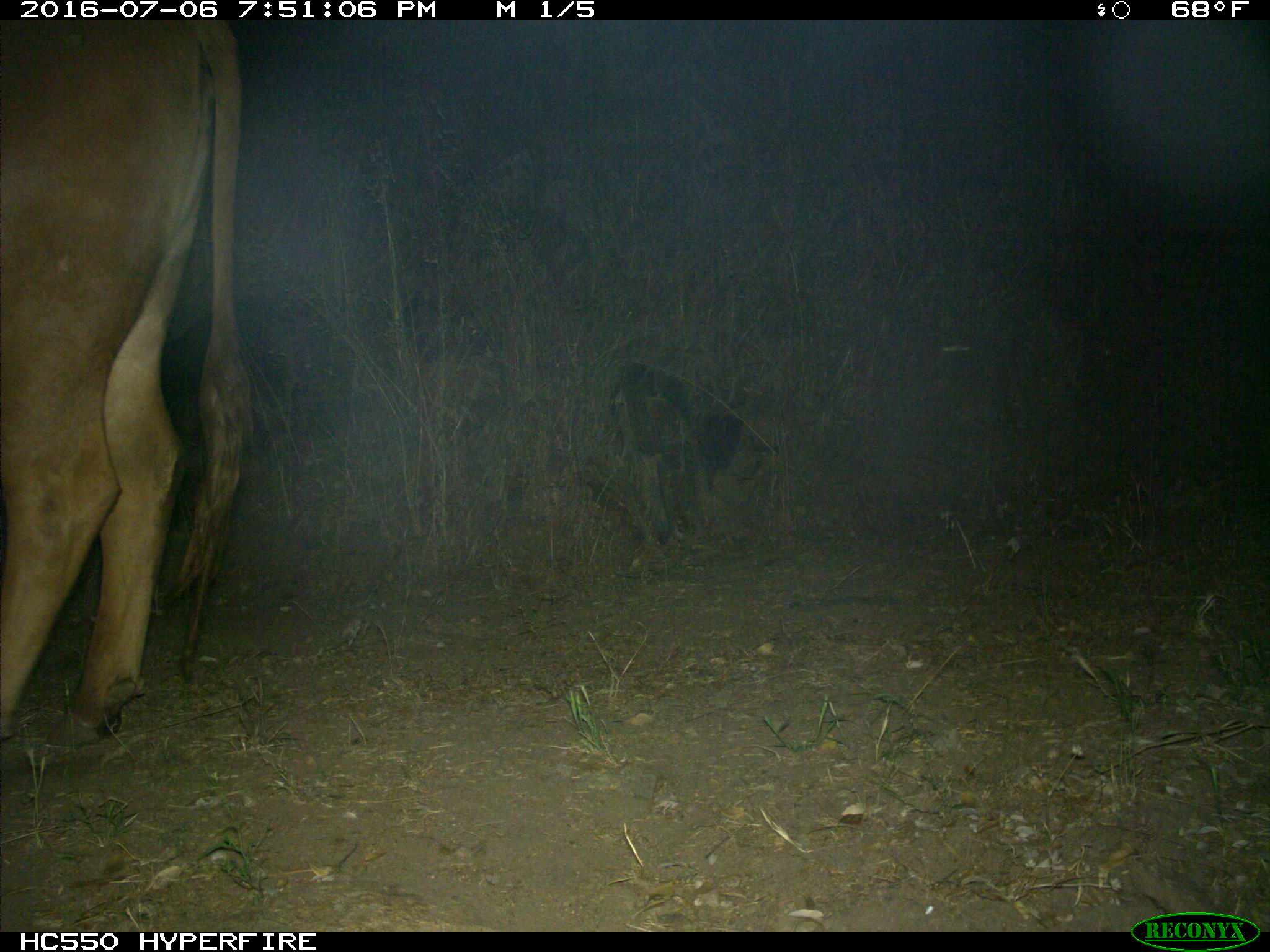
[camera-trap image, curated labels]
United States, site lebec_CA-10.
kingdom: Animalia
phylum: Chordata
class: Mammalia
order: Artiodactyla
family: Bovidae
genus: Bos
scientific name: Bos taurus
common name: domestic cow